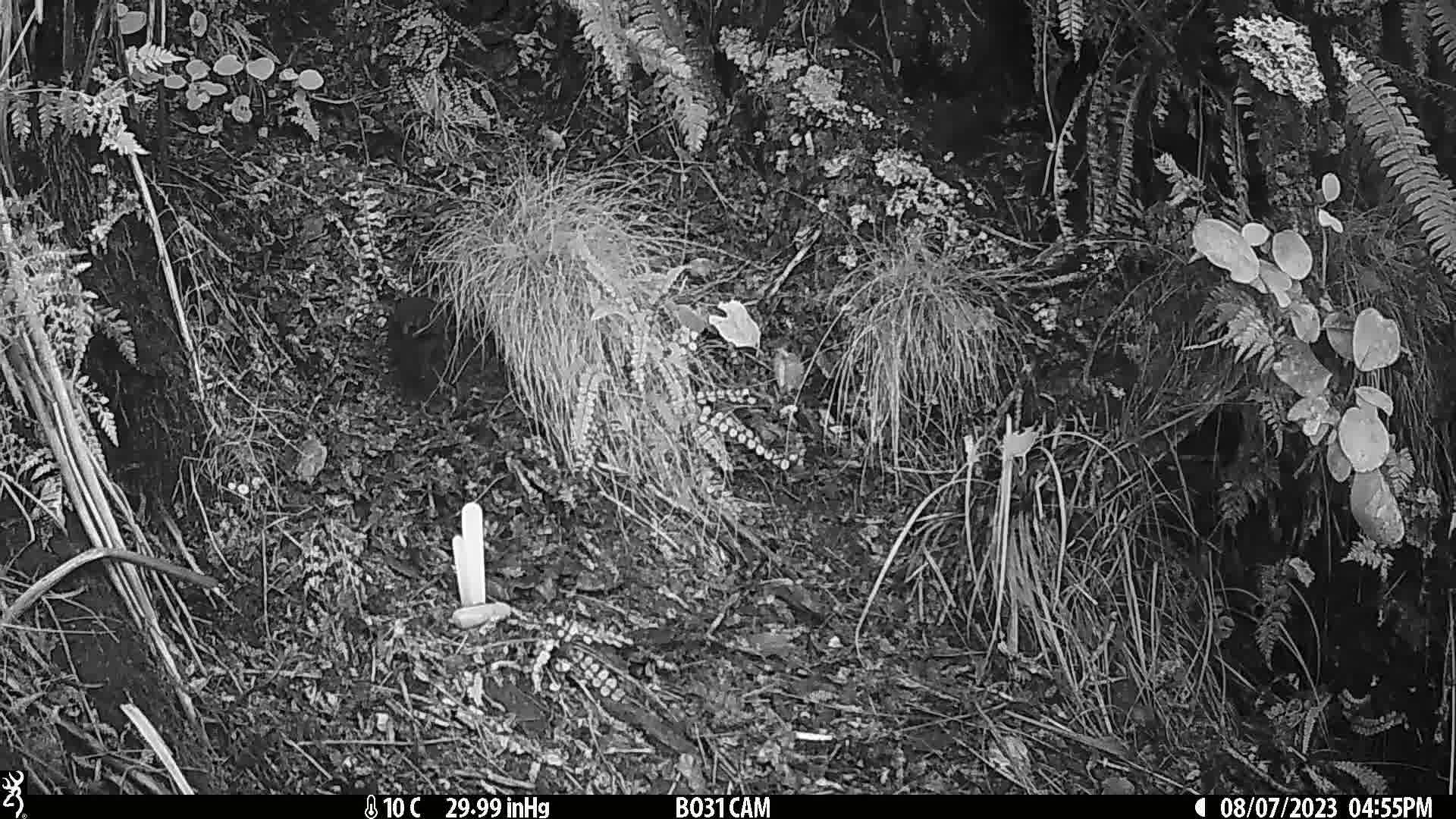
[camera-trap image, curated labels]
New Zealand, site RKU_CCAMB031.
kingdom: Animalia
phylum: Chordata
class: Aves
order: Passeriformes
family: Turdidae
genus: Turdus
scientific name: Turdus merula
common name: eurasian blackbird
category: blackbird